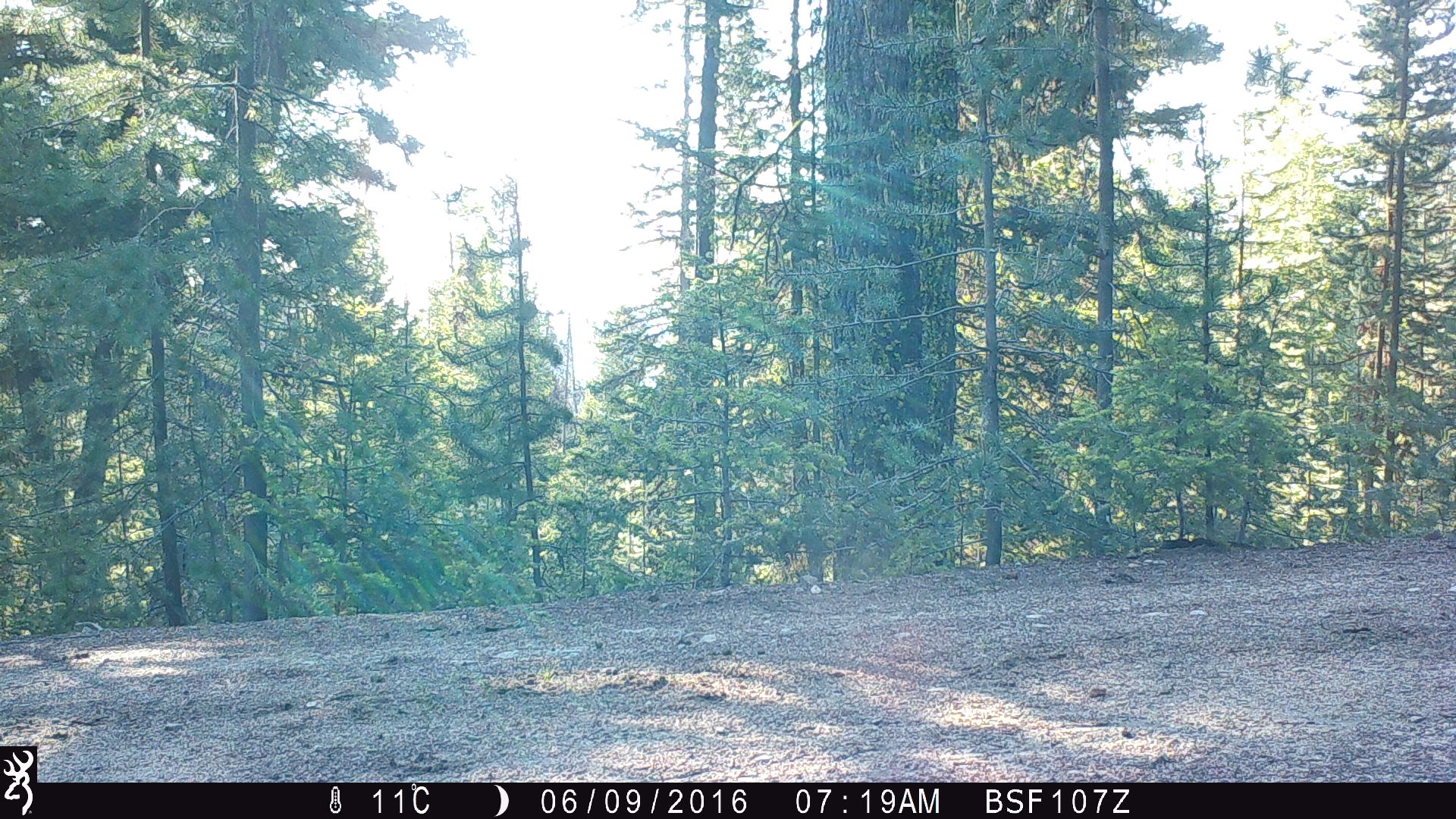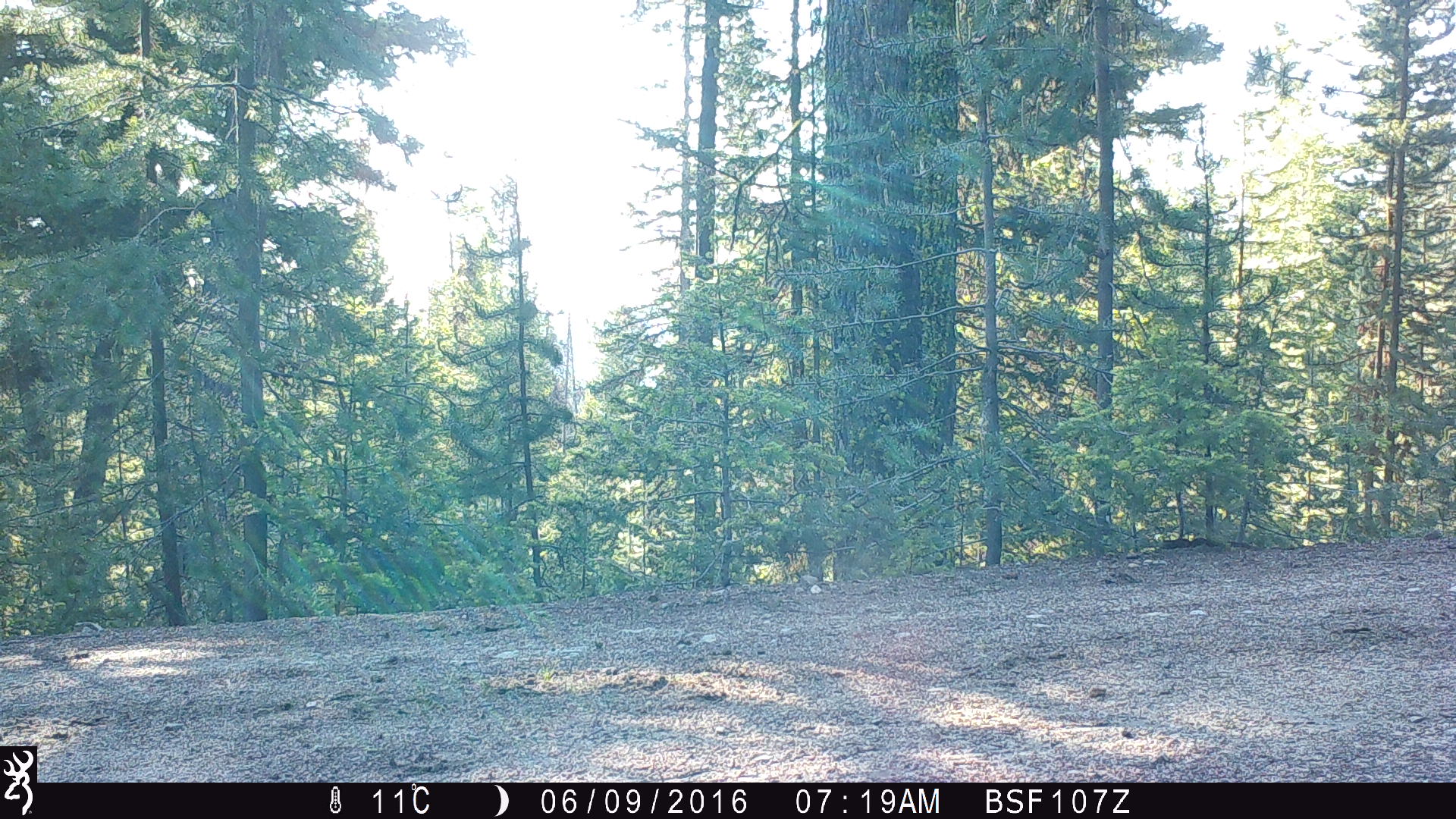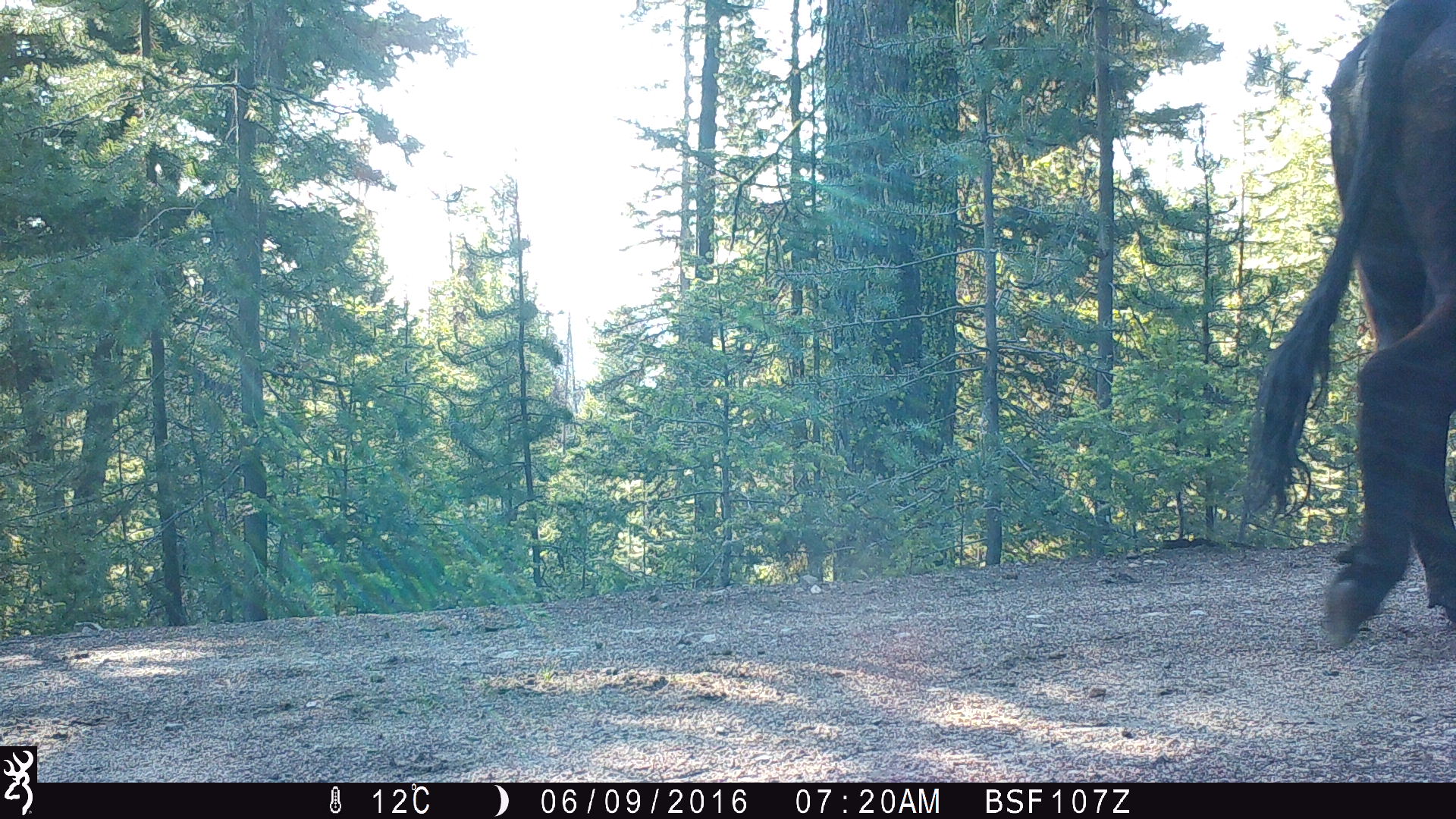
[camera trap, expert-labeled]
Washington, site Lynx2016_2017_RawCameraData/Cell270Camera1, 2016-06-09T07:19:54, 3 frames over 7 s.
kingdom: Animalia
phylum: Chordata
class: Mammalia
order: Artiodactyla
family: Bovidae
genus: Bos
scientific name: Bos taurus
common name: domestic cattle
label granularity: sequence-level